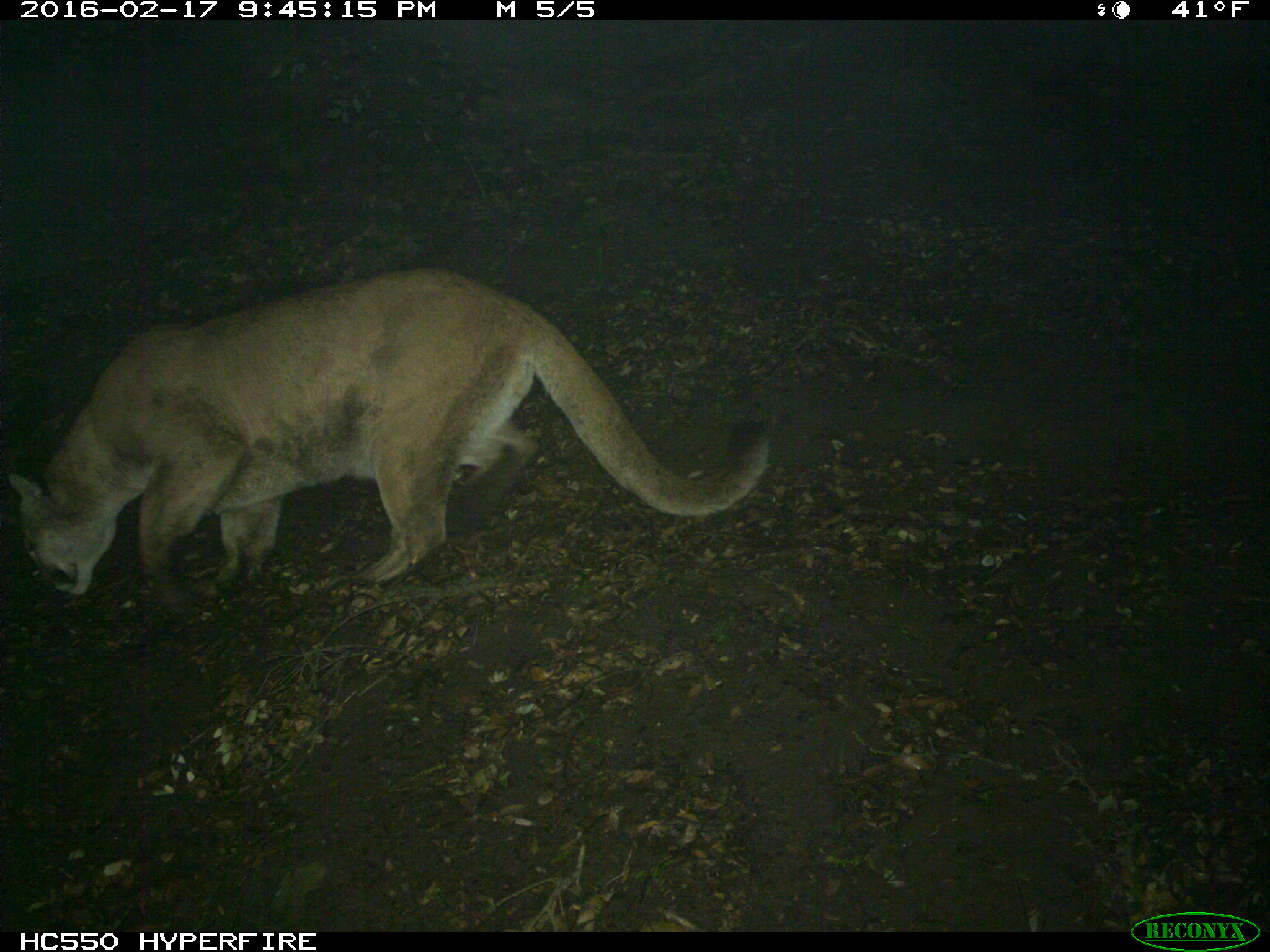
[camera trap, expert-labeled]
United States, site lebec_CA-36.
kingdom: Animalia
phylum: Chordata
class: Mammalia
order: Carnivora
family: Felidae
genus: Puma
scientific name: Puma concolor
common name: mountain lion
Puma concolor (mountain lion).